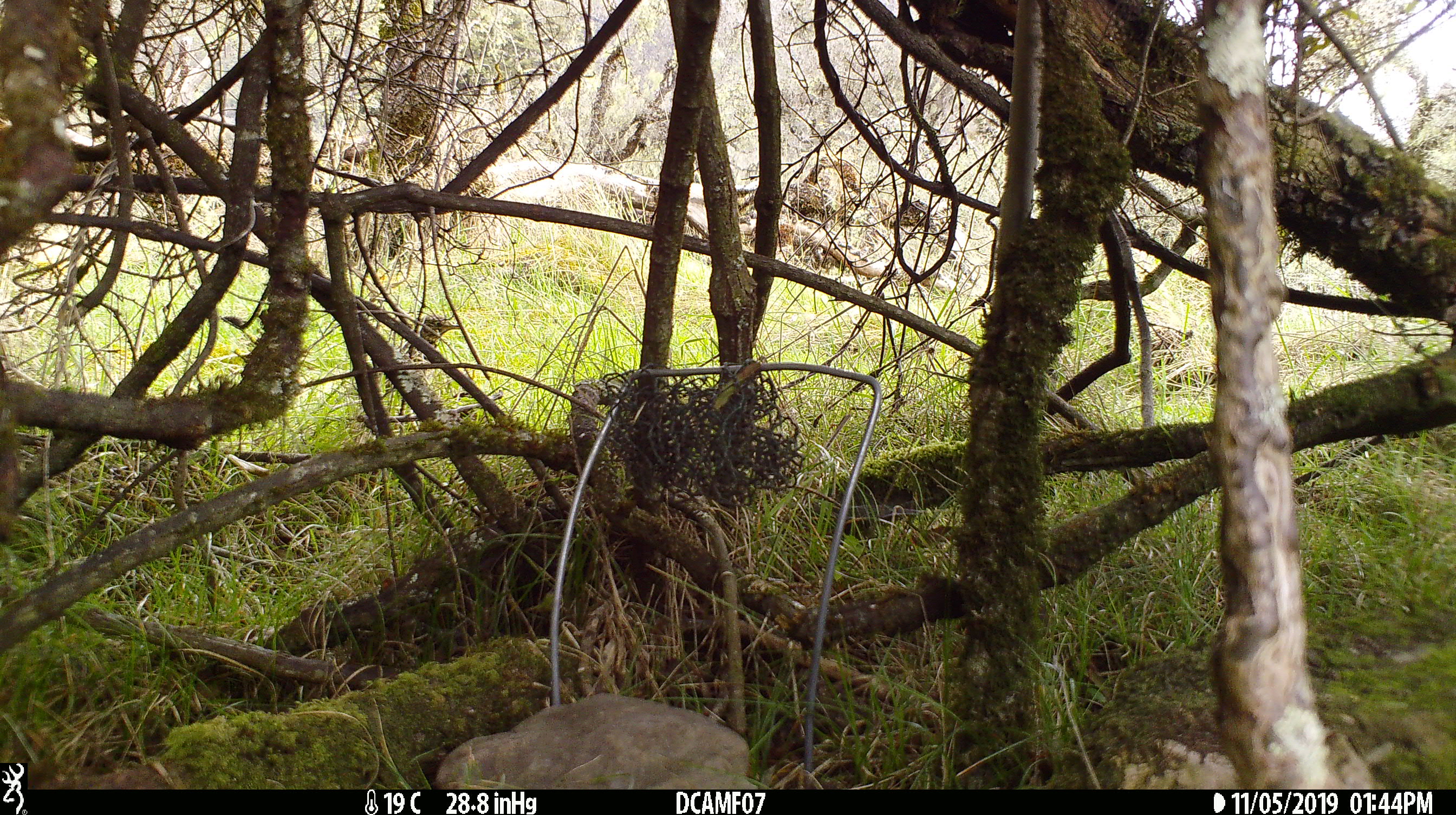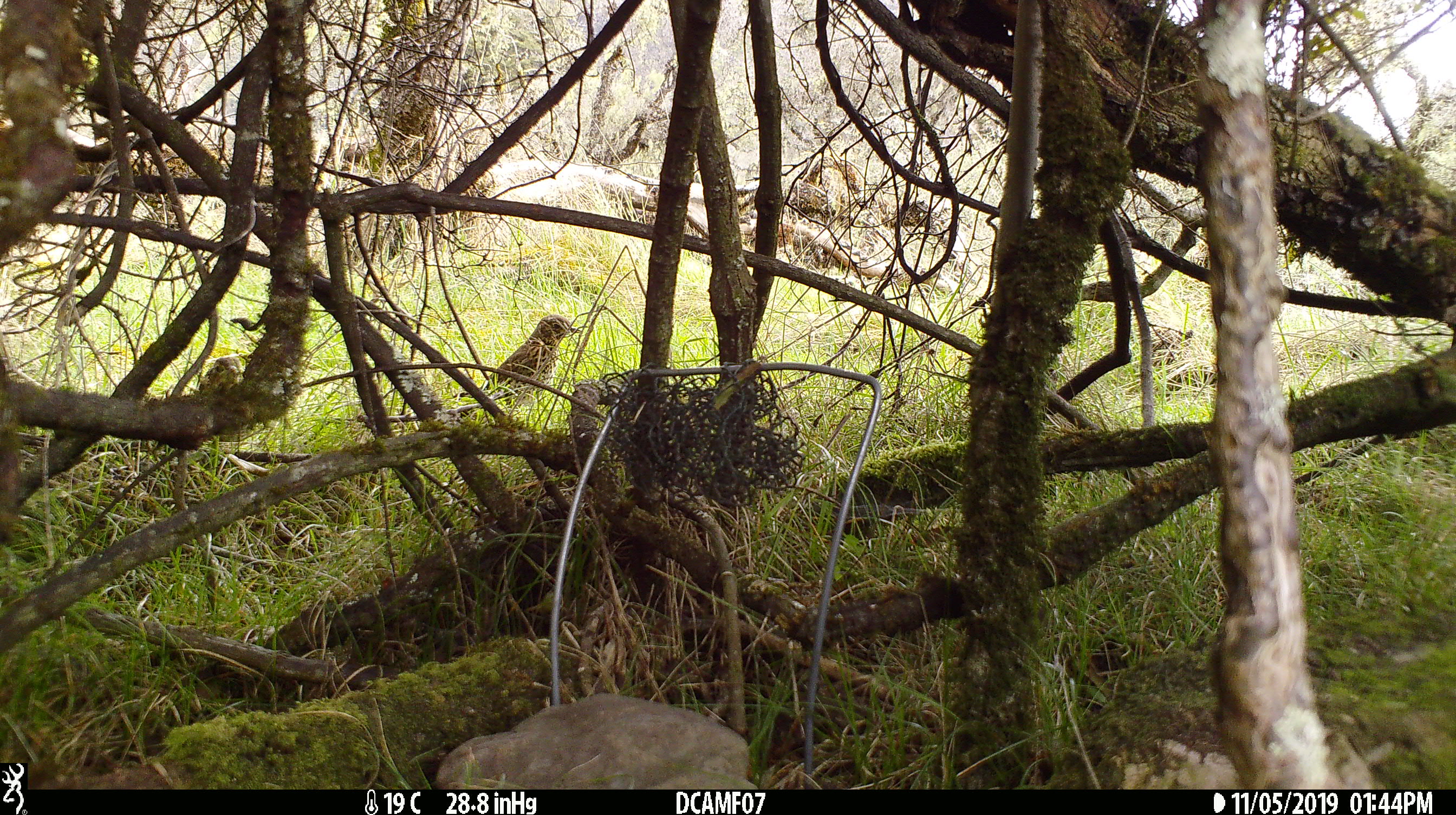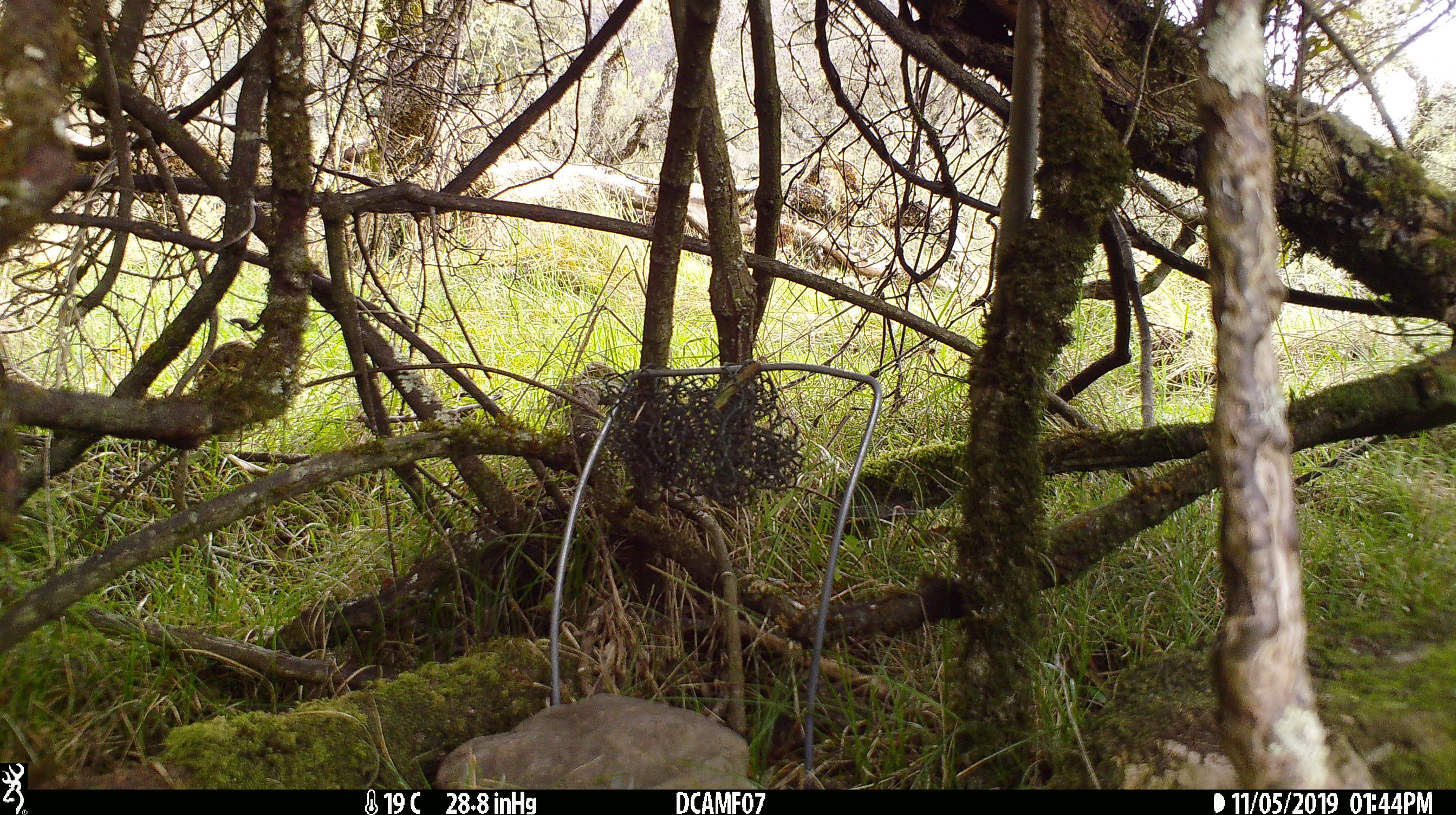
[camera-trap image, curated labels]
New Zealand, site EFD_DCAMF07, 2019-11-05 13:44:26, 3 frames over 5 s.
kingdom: Animalia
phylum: Chordata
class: Aves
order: Passeriformes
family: Turdidae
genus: Turdus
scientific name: Turdus philomelos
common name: song thrush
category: thrush